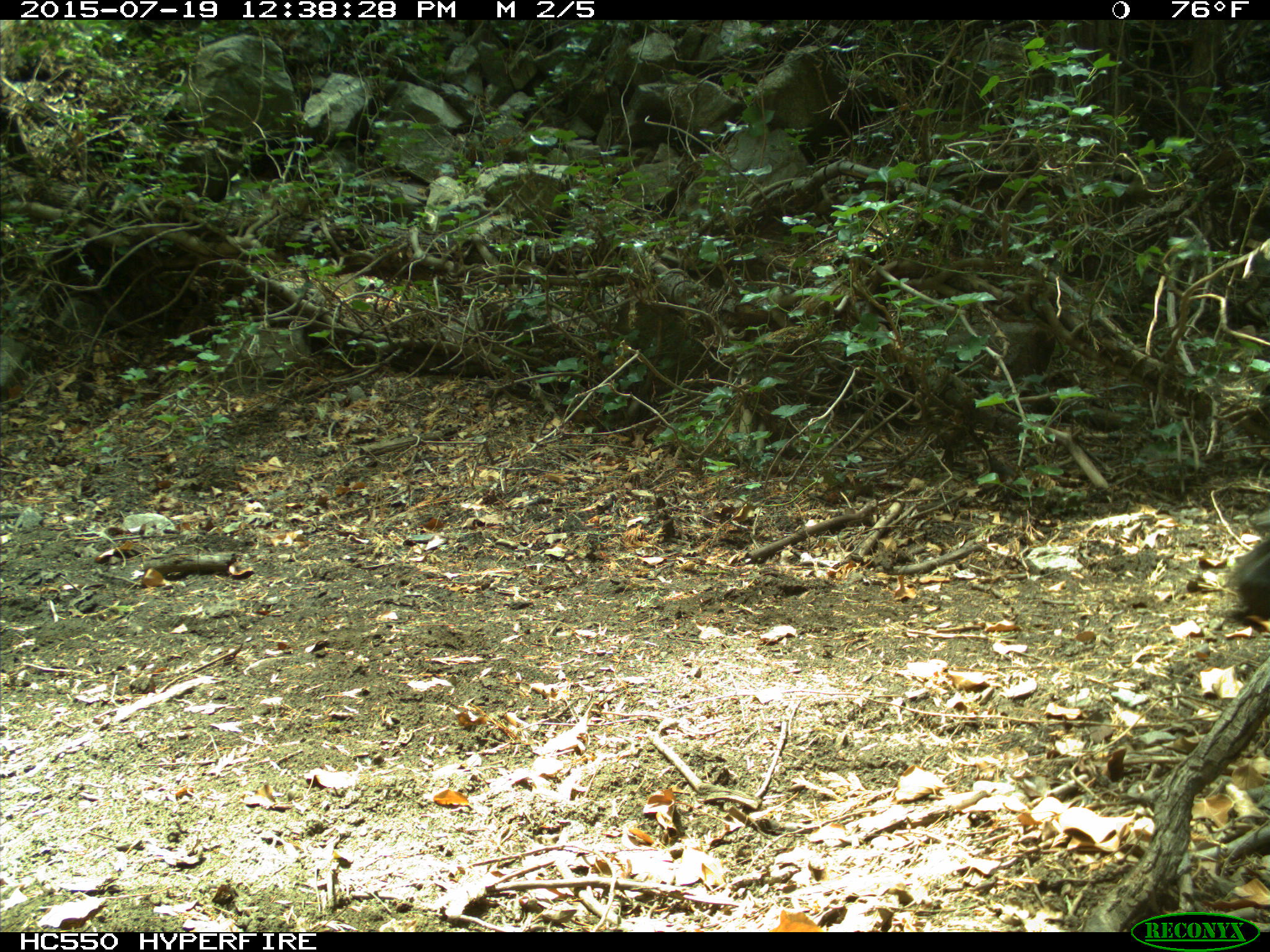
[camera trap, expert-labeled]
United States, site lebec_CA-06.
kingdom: Animalia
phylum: Chordata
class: Mammalia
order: Artiodactyla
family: Bovidae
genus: Bos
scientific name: Bos taurus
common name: domestic cow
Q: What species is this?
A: Bos taurus (domestic cow).